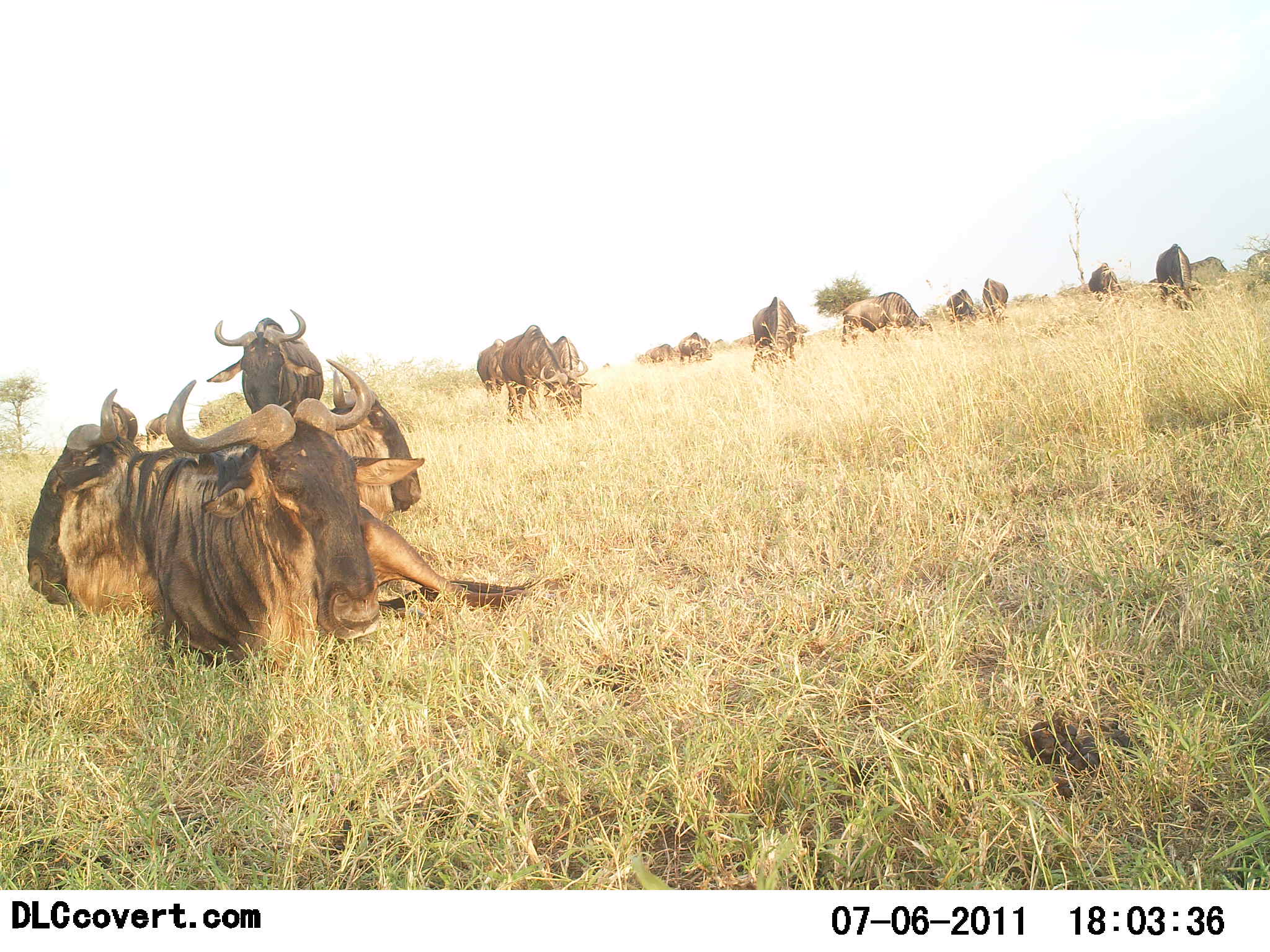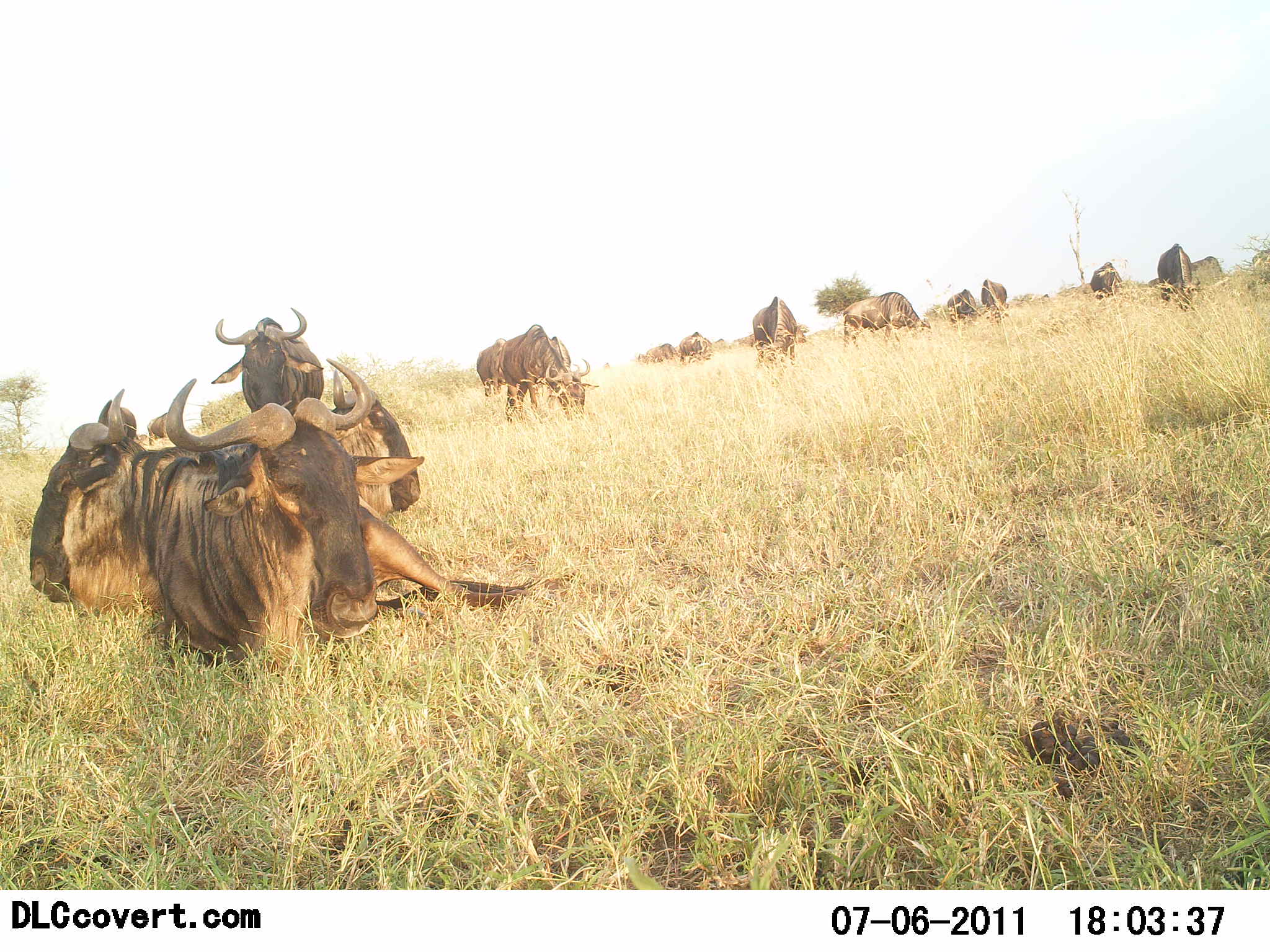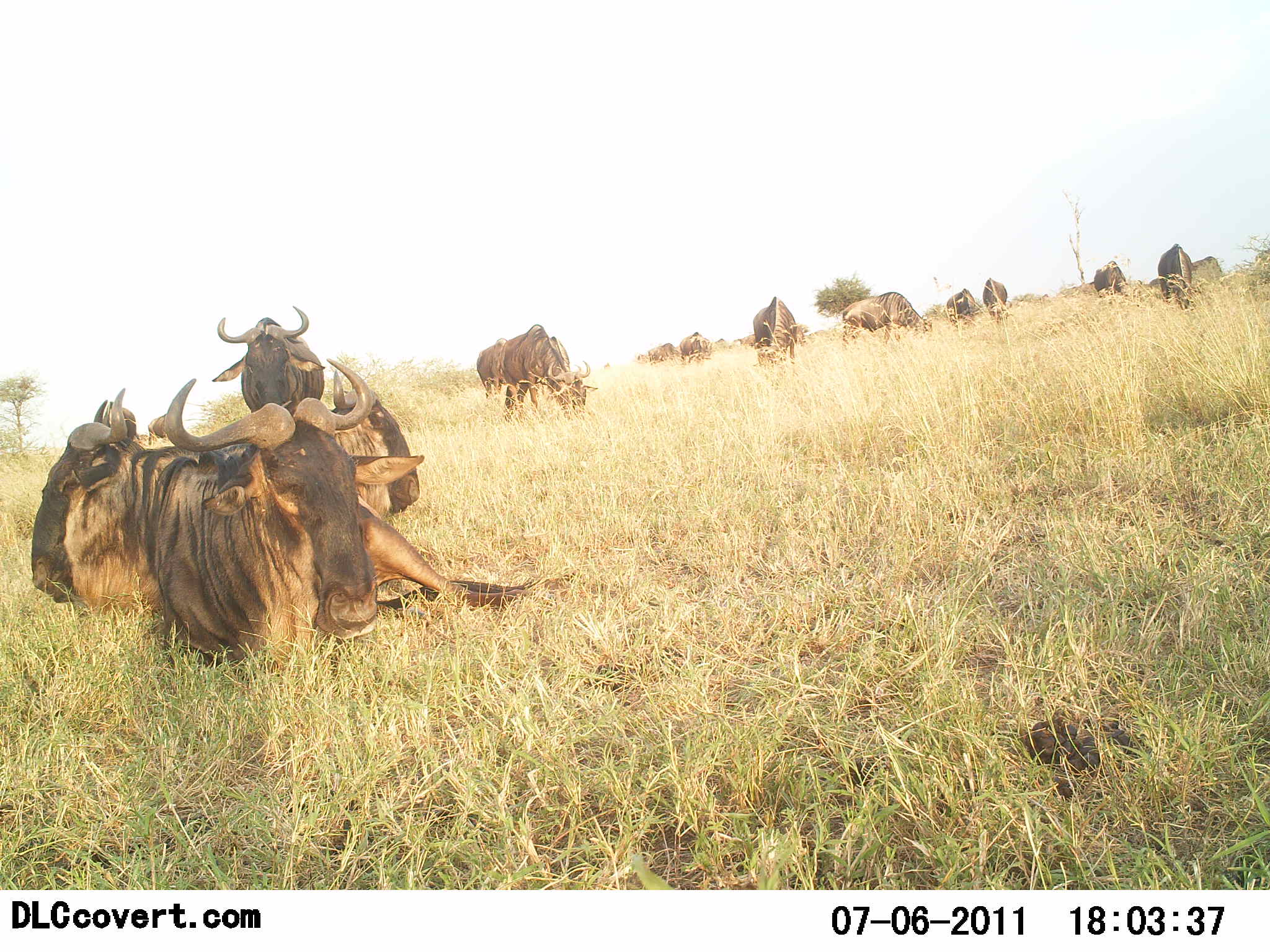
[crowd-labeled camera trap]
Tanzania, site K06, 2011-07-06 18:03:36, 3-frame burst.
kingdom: Animalia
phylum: Chordata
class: Mammalia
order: Artiodactyla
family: Bovidae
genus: Connochaetes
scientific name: Connochaetes taurinus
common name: blue wildebeest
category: wildebeest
Wildebeest (blue wildebeest) (Connochaetes taurinus), count 11-50. Behavior (volunteer vote fractions): standing 70%, resting 100%, moving 10%, interacting 10%. Young present (vote fraction): 0%. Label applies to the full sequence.